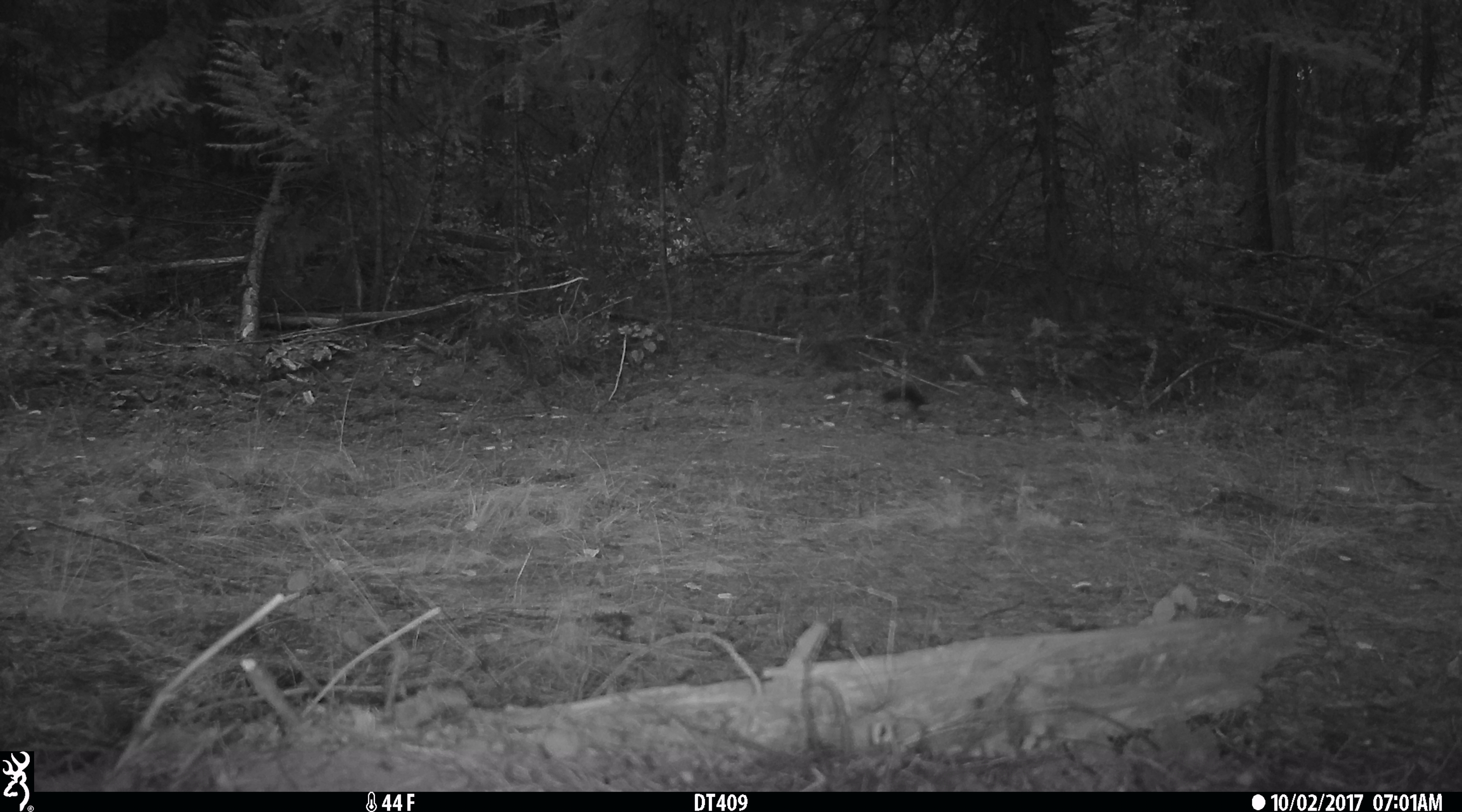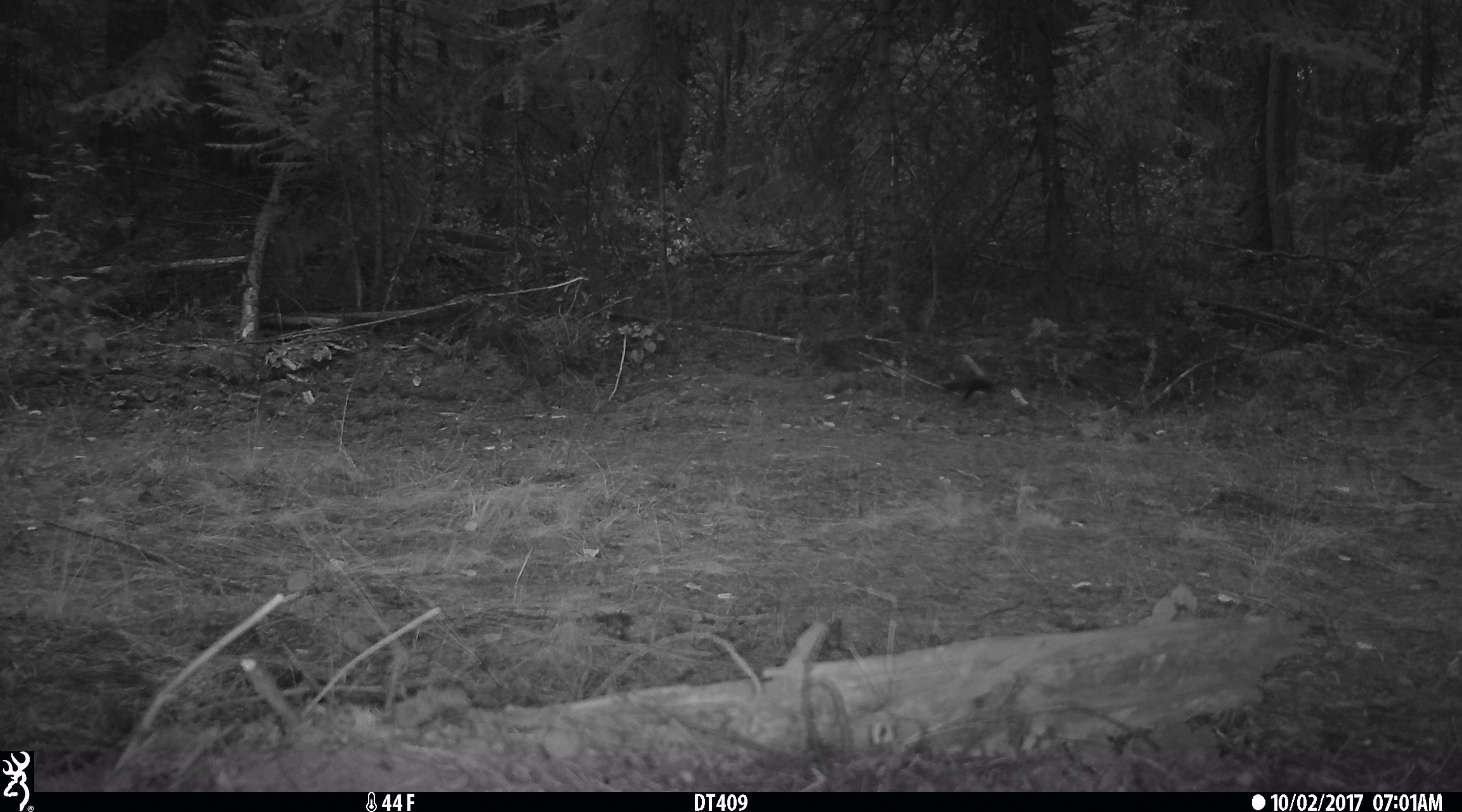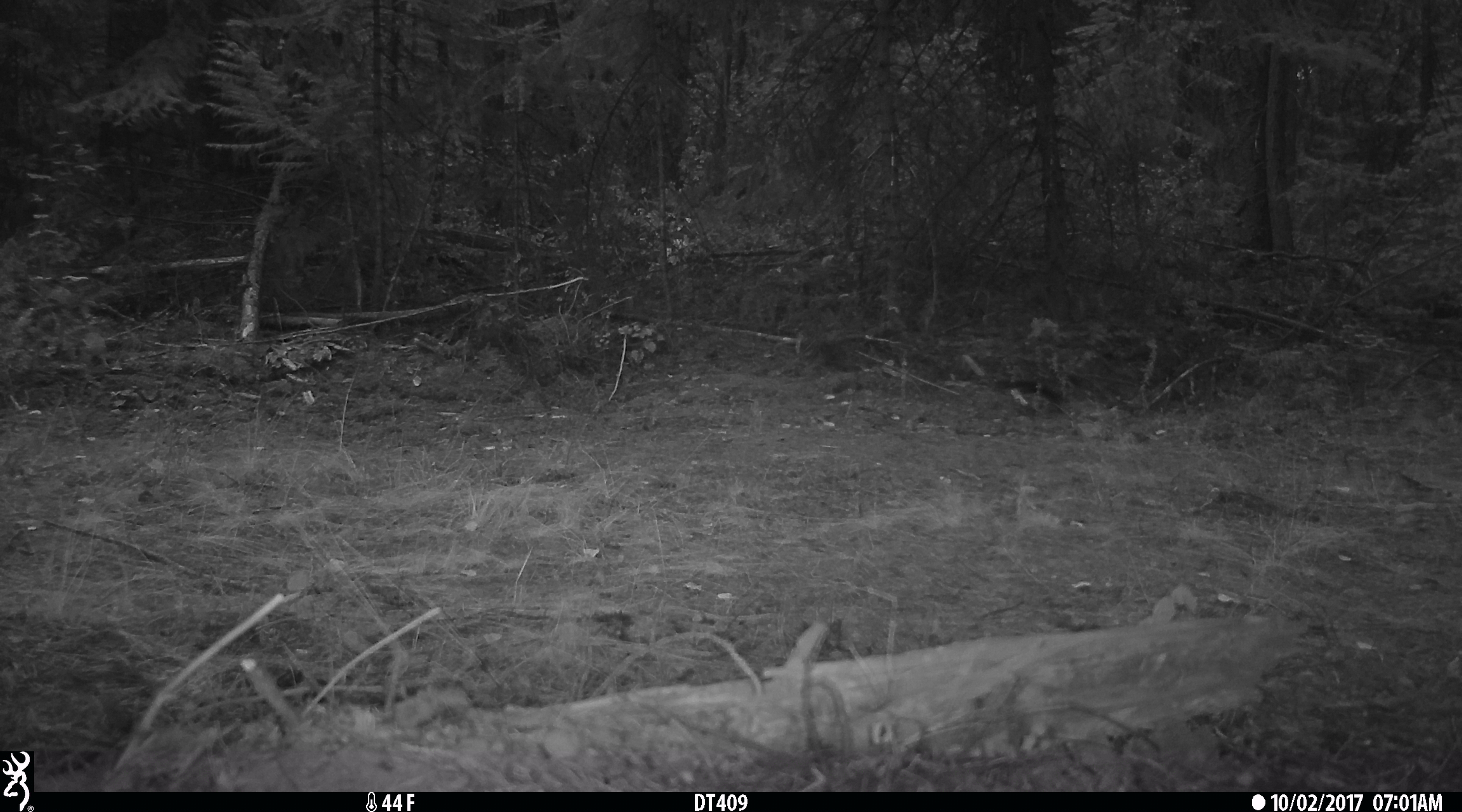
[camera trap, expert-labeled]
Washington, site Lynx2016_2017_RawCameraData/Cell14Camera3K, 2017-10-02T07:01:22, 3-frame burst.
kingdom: Animalia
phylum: Chordata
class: Mammalia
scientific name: Mammalia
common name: small mammal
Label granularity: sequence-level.